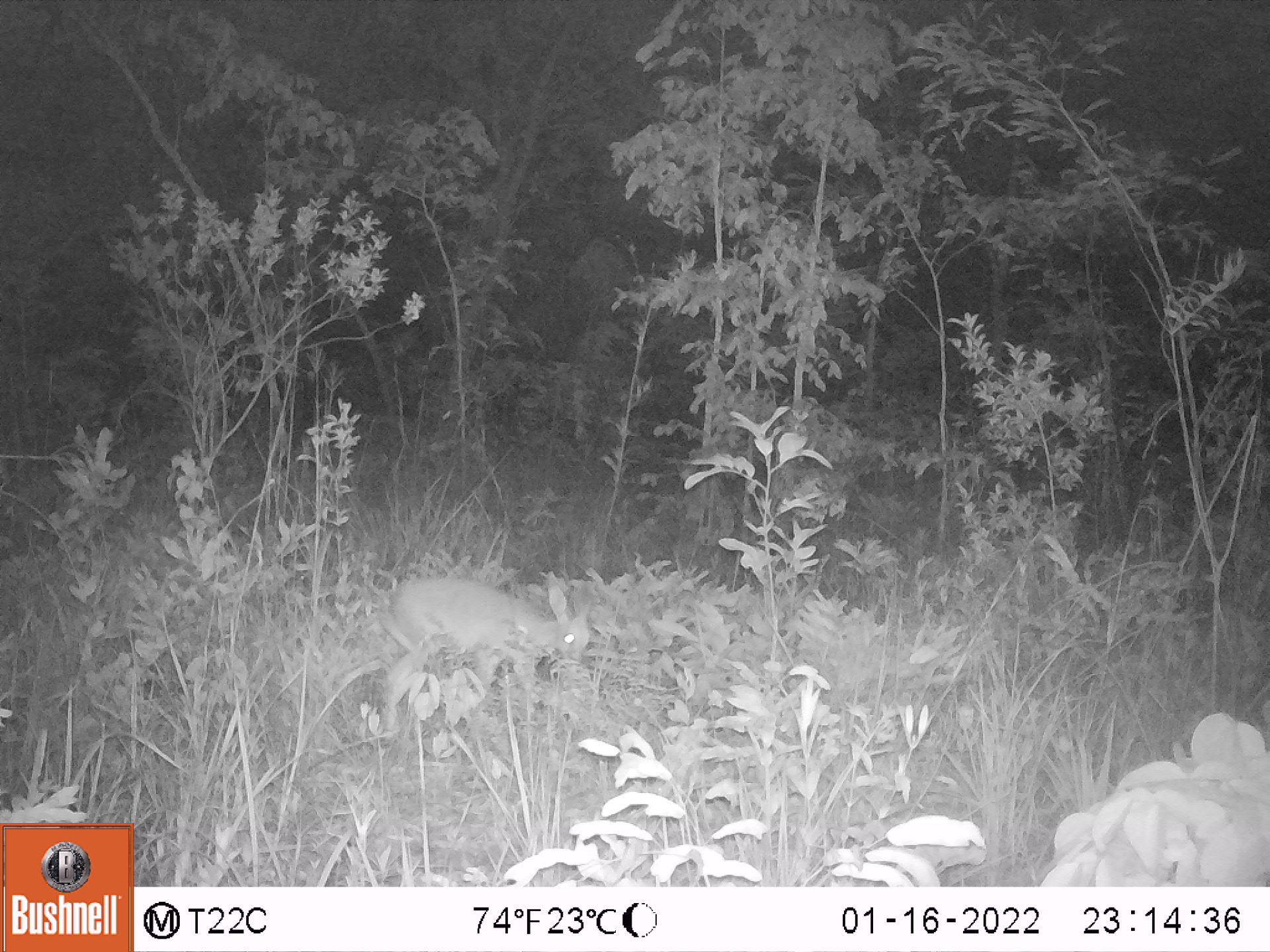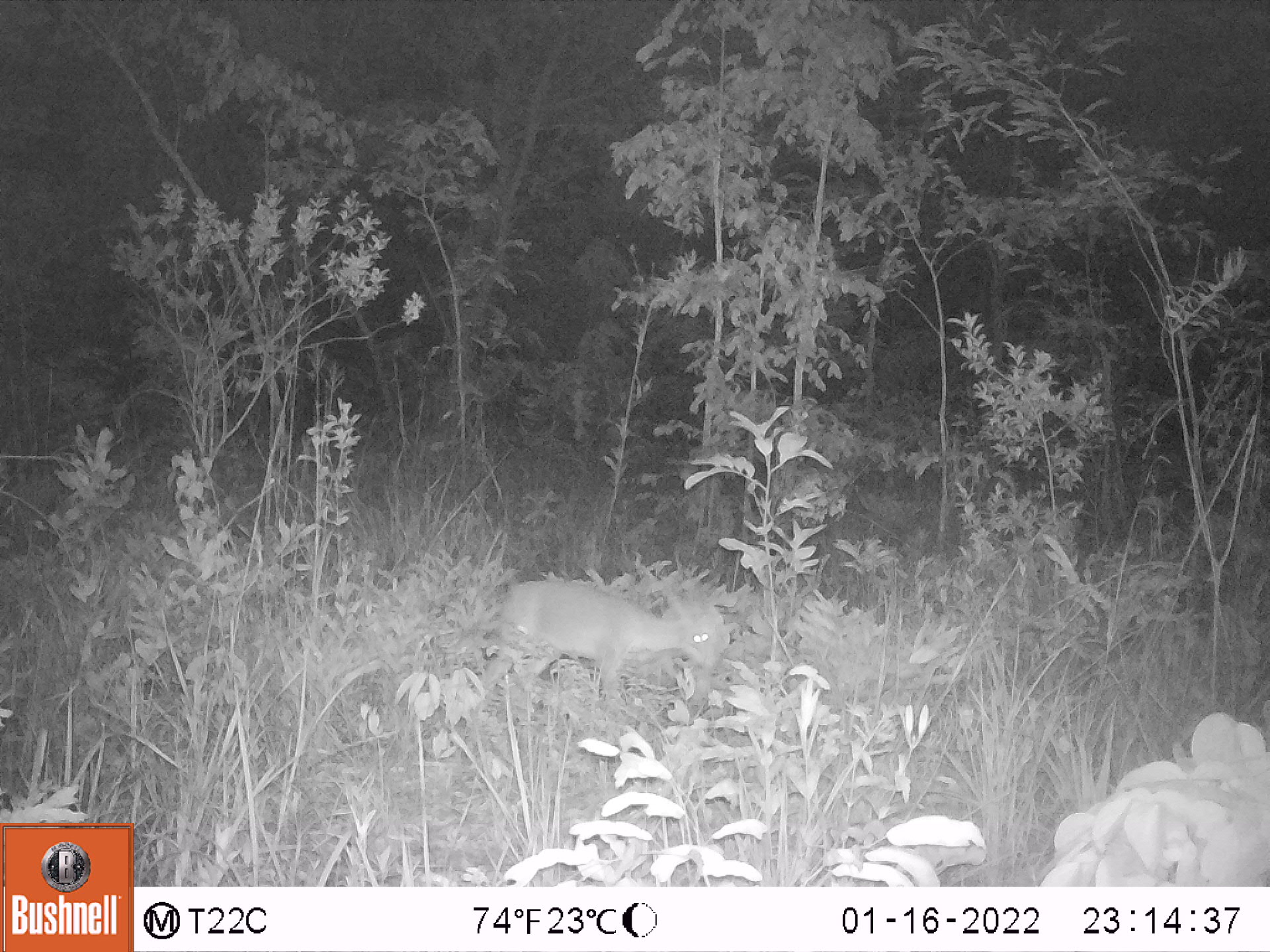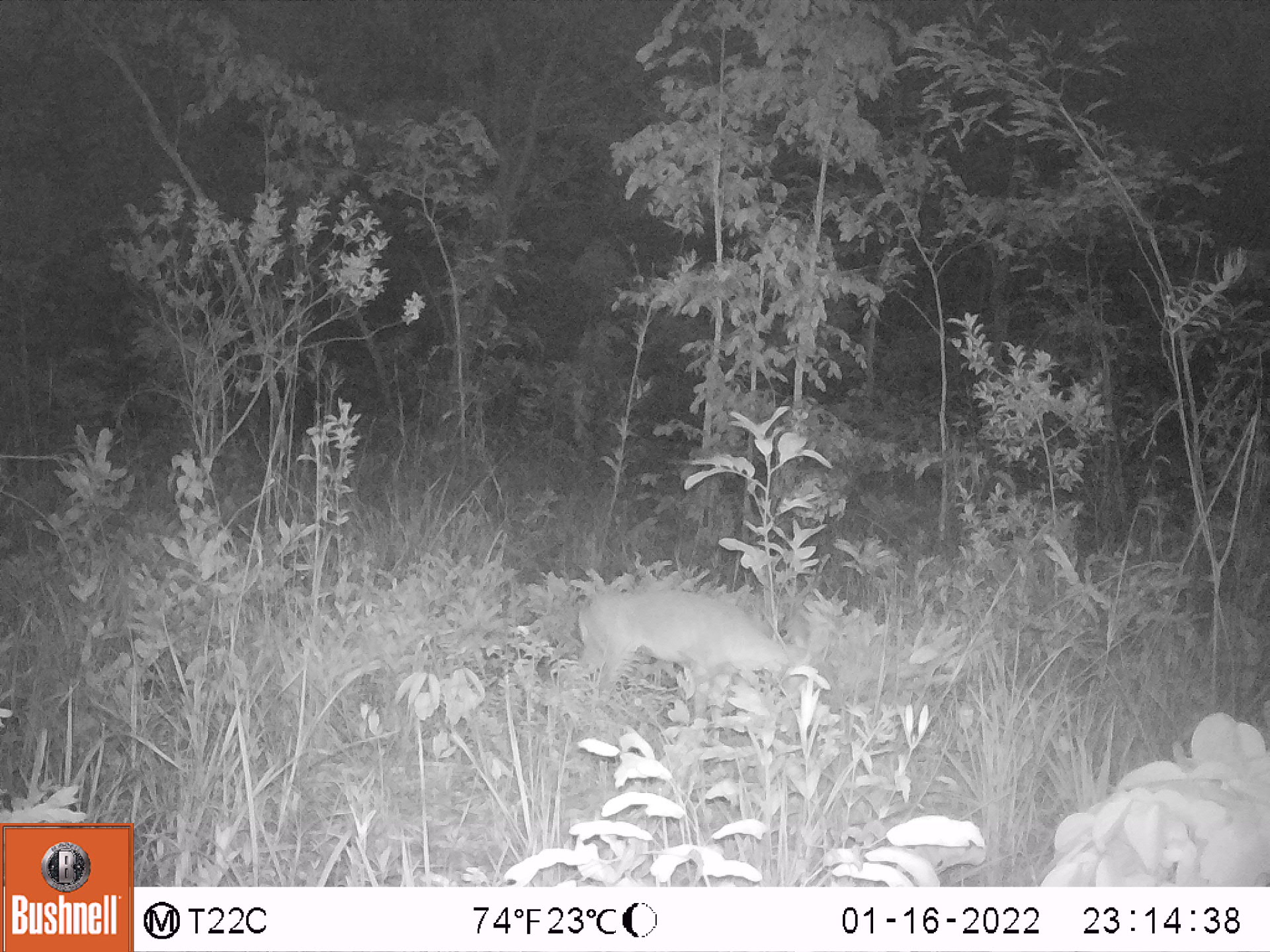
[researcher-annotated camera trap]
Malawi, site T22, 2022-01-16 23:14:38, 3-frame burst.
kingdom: Animalia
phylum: Chordata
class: Mammalia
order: Artiodactyla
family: Bovidae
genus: Sylvicapra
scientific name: Sylvicapra grimmia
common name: common duiker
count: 1